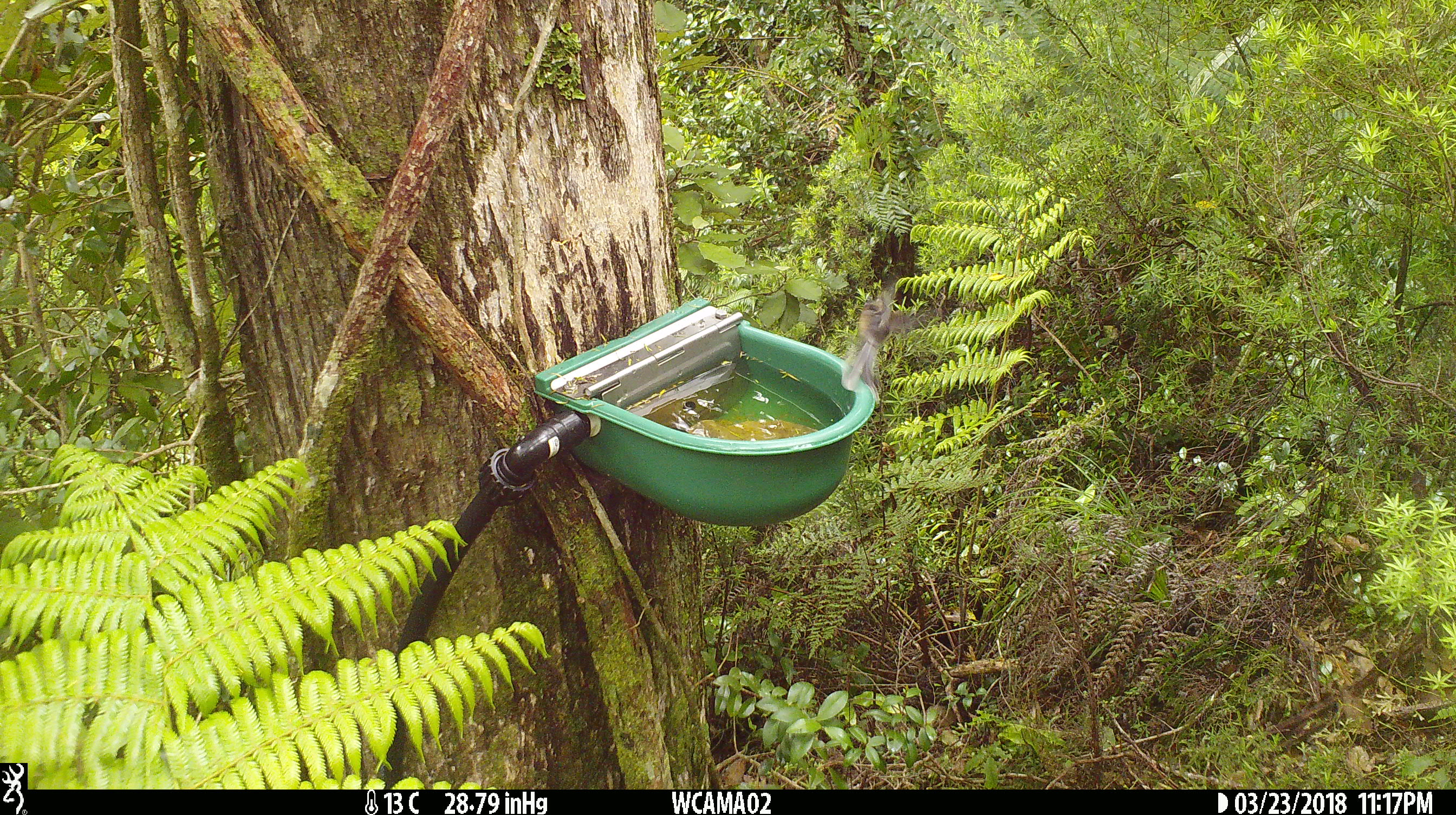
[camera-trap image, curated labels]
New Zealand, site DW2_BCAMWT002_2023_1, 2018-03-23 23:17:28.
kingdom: Animalia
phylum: Chordata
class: Aves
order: Passeriformes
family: Petroicidae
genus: Petroica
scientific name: Petroica macrocephala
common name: tomtit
Tomtit (Petroica macrocephala).